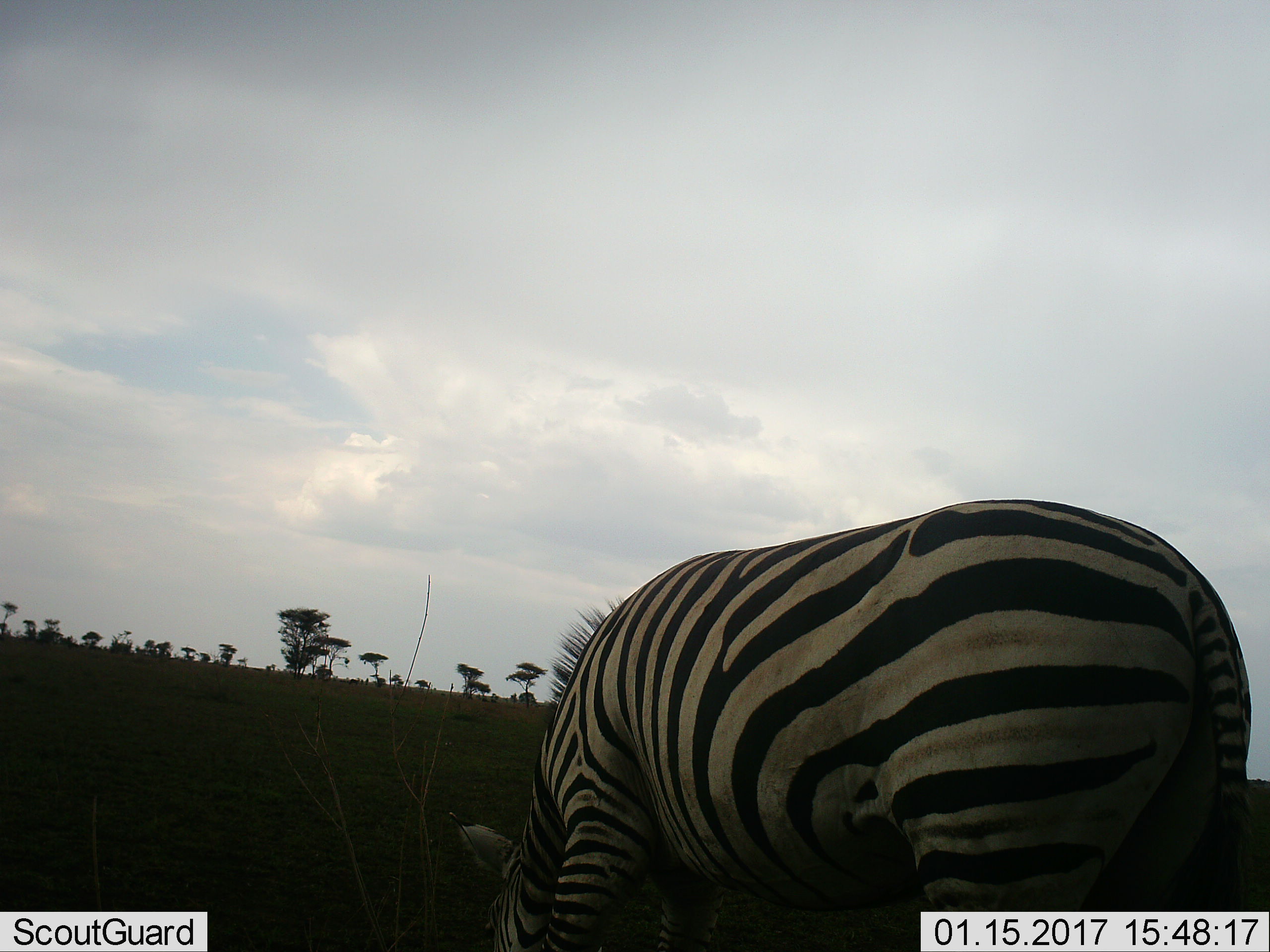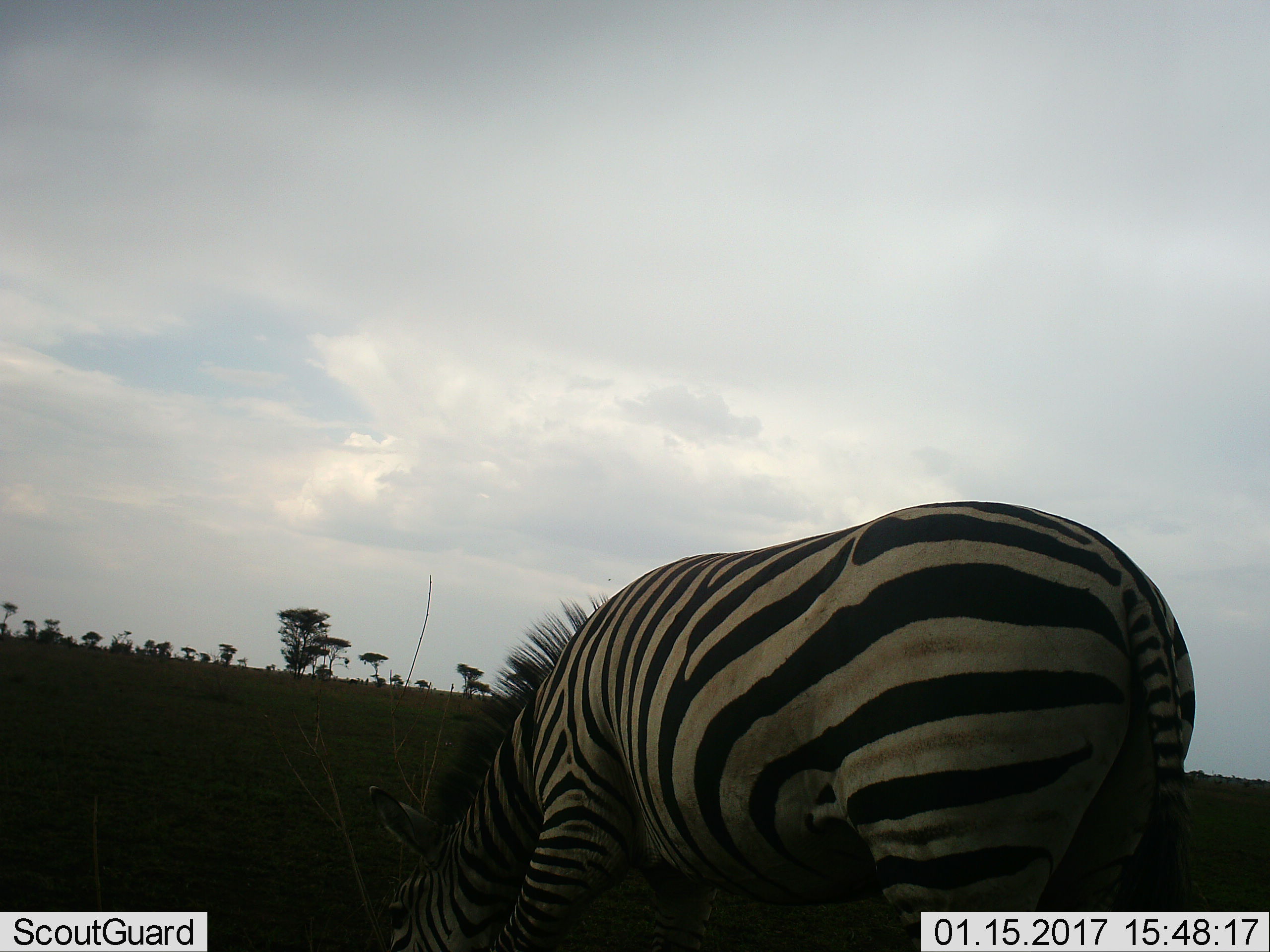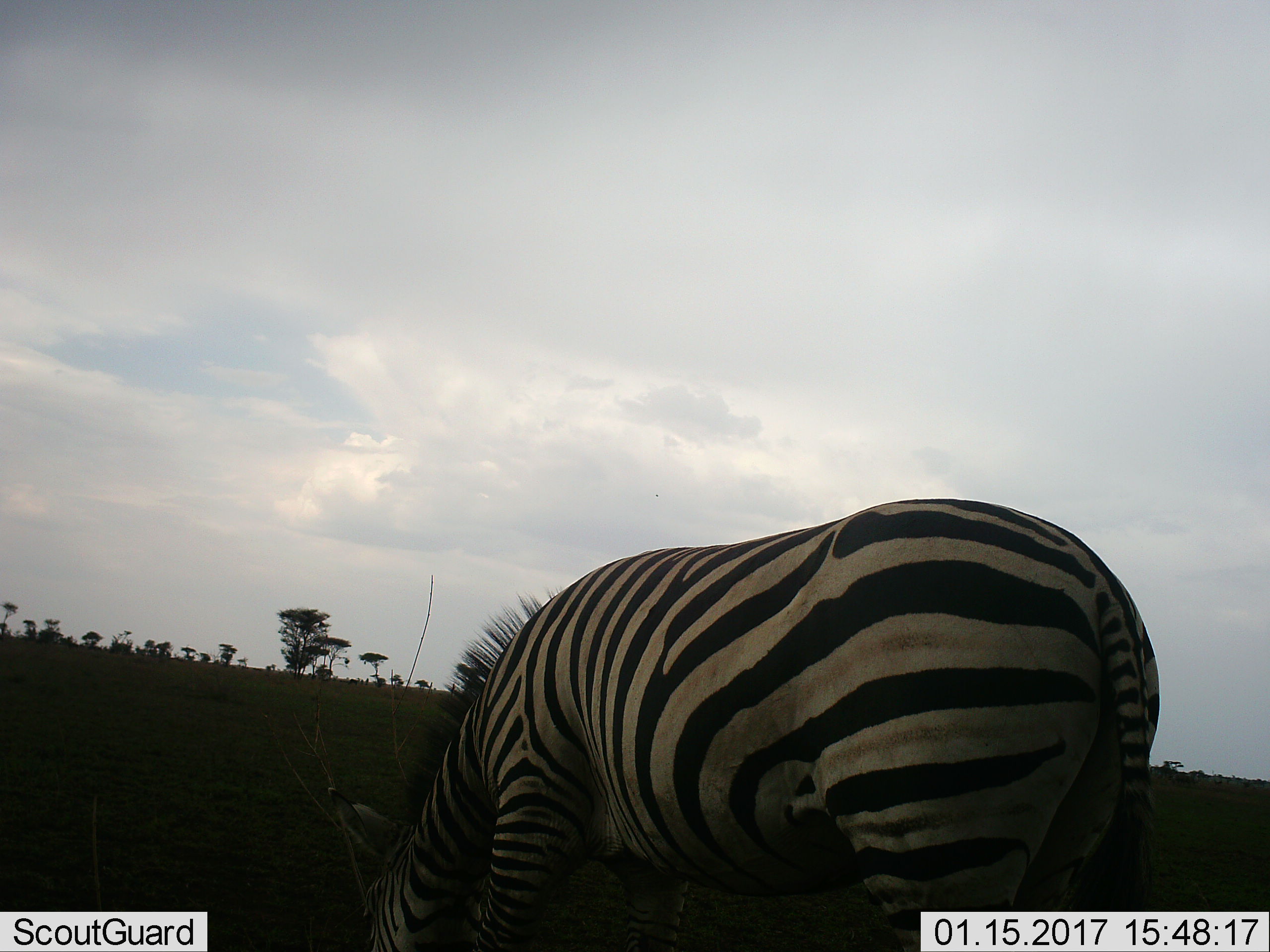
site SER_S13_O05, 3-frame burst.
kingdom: Animalia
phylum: Chordata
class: Mammalia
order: Perissodactyla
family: Equidae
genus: Equus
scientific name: Equus quagga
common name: plains zebra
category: zebraplains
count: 1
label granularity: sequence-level